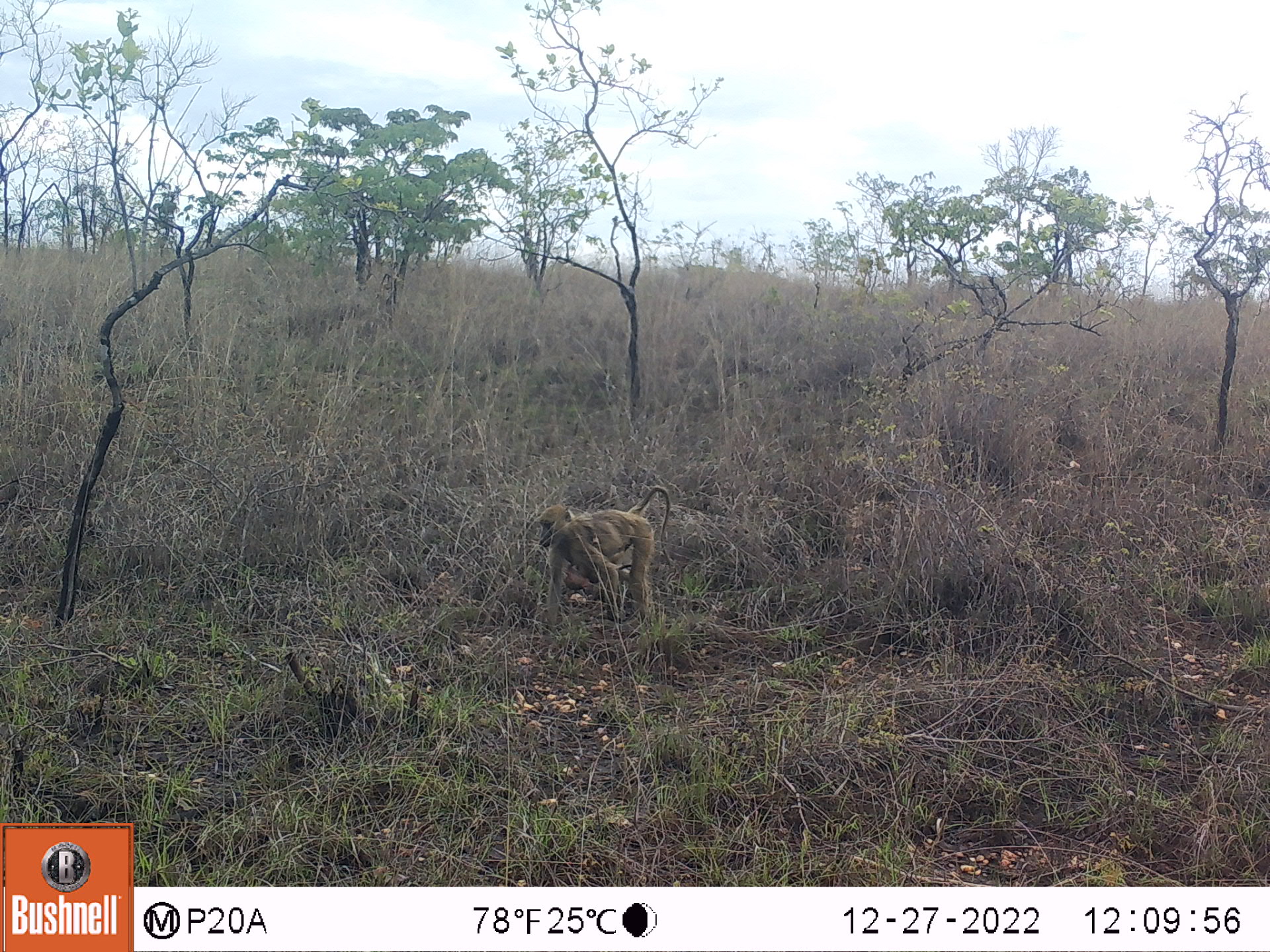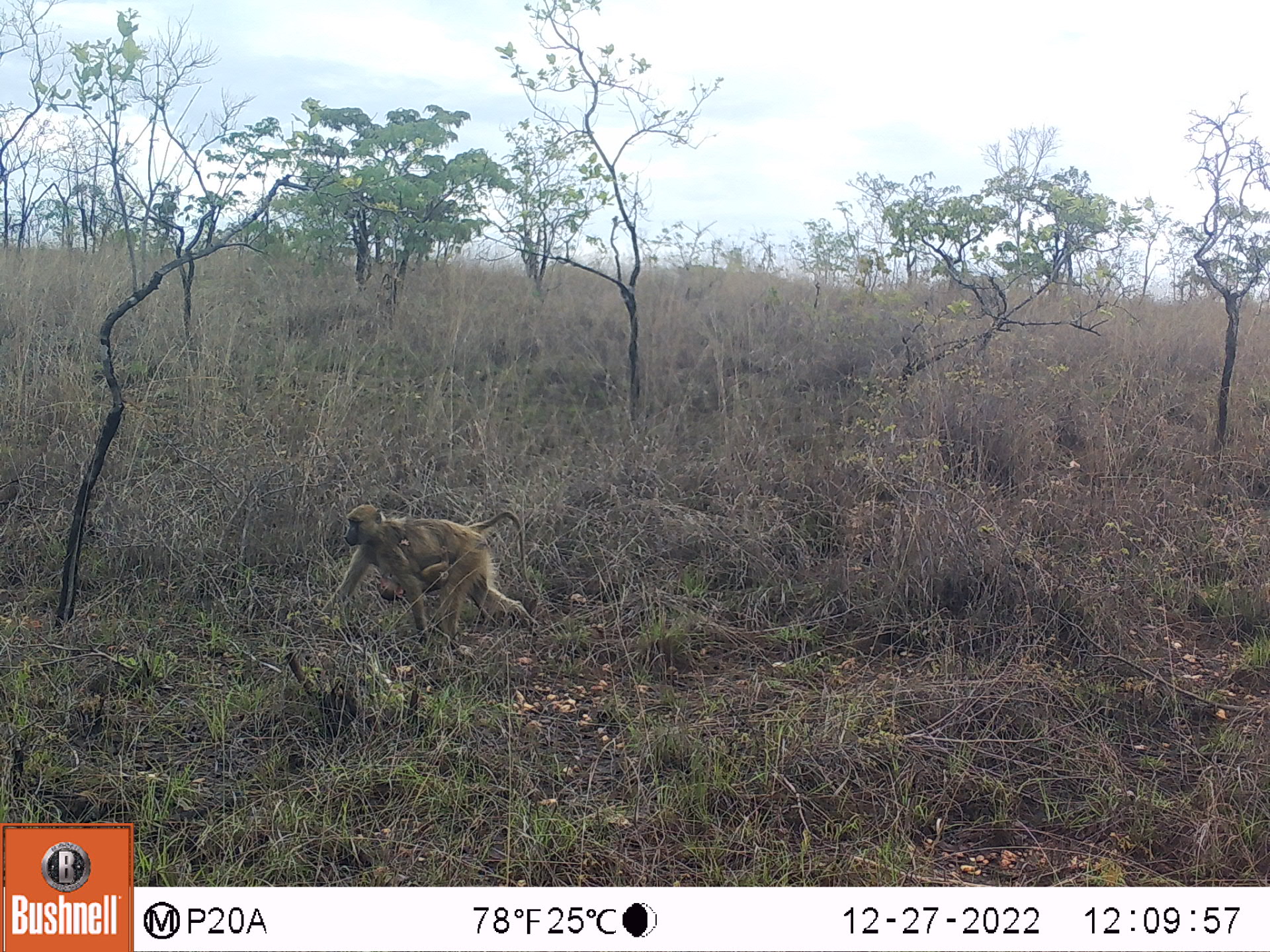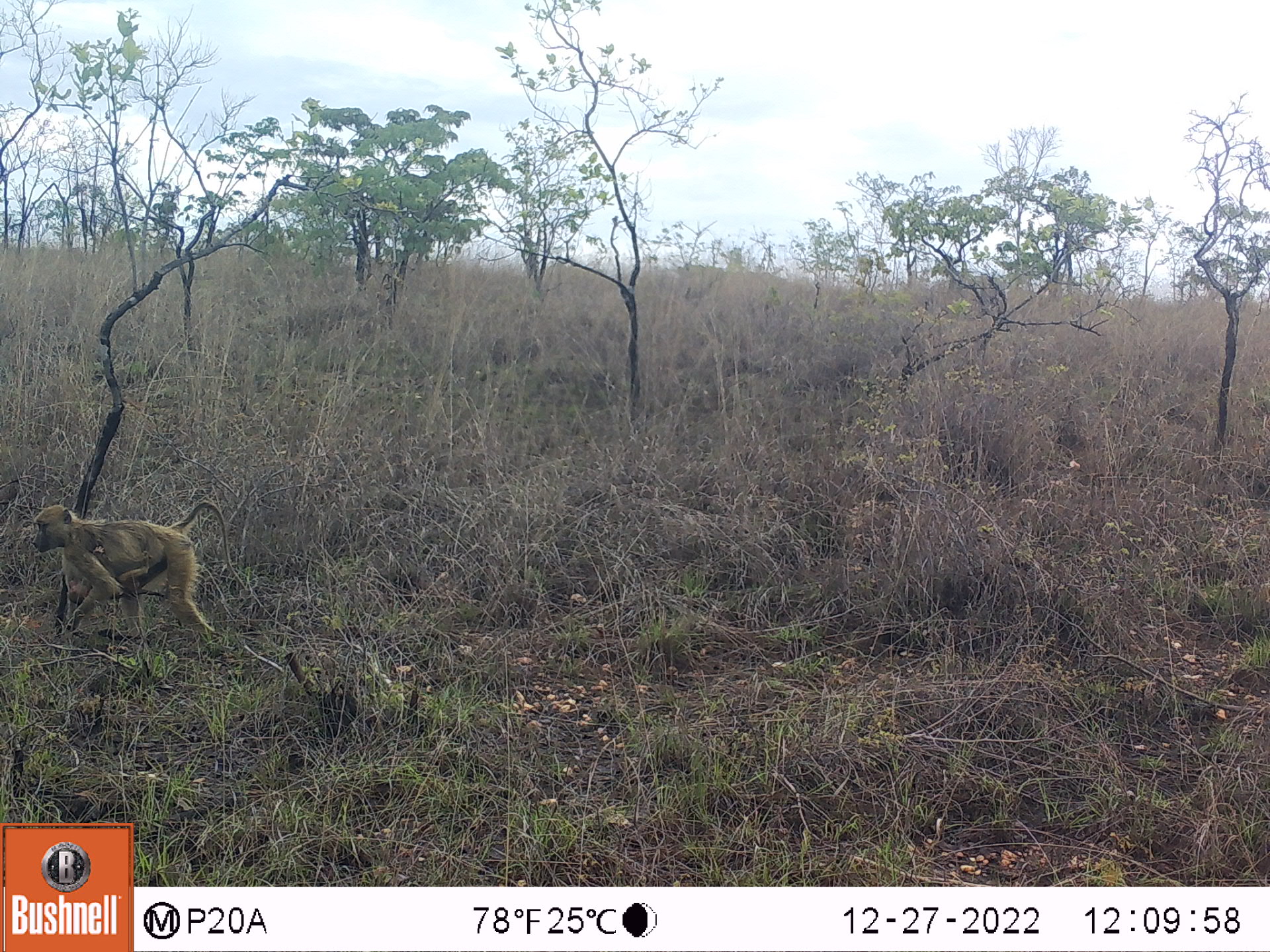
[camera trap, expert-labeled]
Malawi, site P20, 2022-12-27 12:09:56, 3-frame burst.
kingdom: Animalia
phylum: Chordata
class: Mammalia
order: Primates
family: Cercopithecidae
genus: Papio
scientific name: Papio cynocephalus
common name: yellow baboon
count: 2